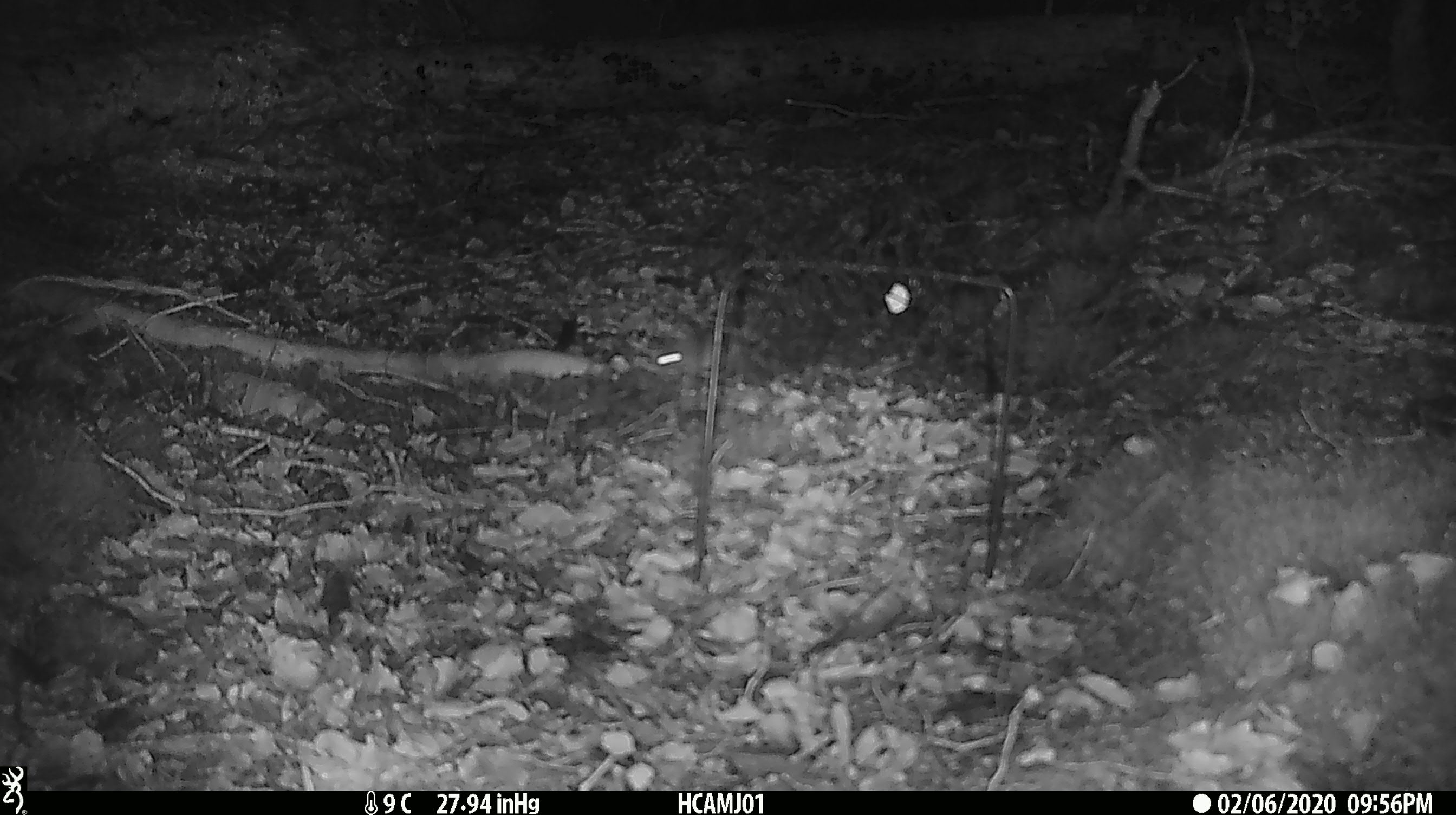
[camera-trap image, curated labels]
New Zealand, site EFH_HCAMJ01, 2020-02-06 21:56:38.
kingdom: Animalia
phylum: Chordata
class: Mammalia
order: Rodentia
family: Muridae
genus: Mus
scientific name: Mus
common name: mouse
Mouse (Mus).